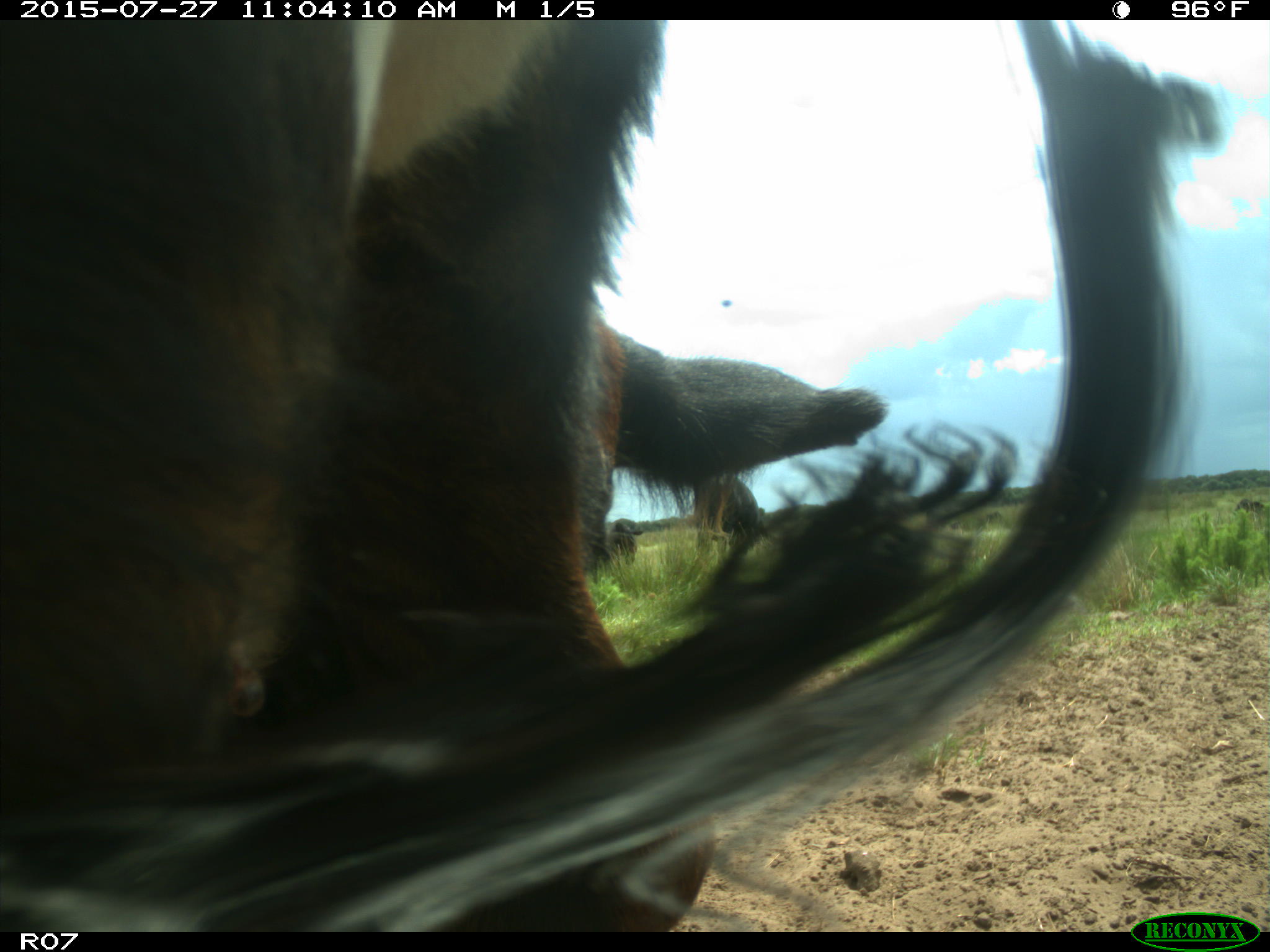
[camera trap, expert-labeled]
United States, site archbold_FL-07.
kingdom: Animalia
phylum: Chordata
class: Mammalia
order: Artiodactyla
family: Bovidae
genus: Bos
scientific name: Bos taurus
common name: domestic cow